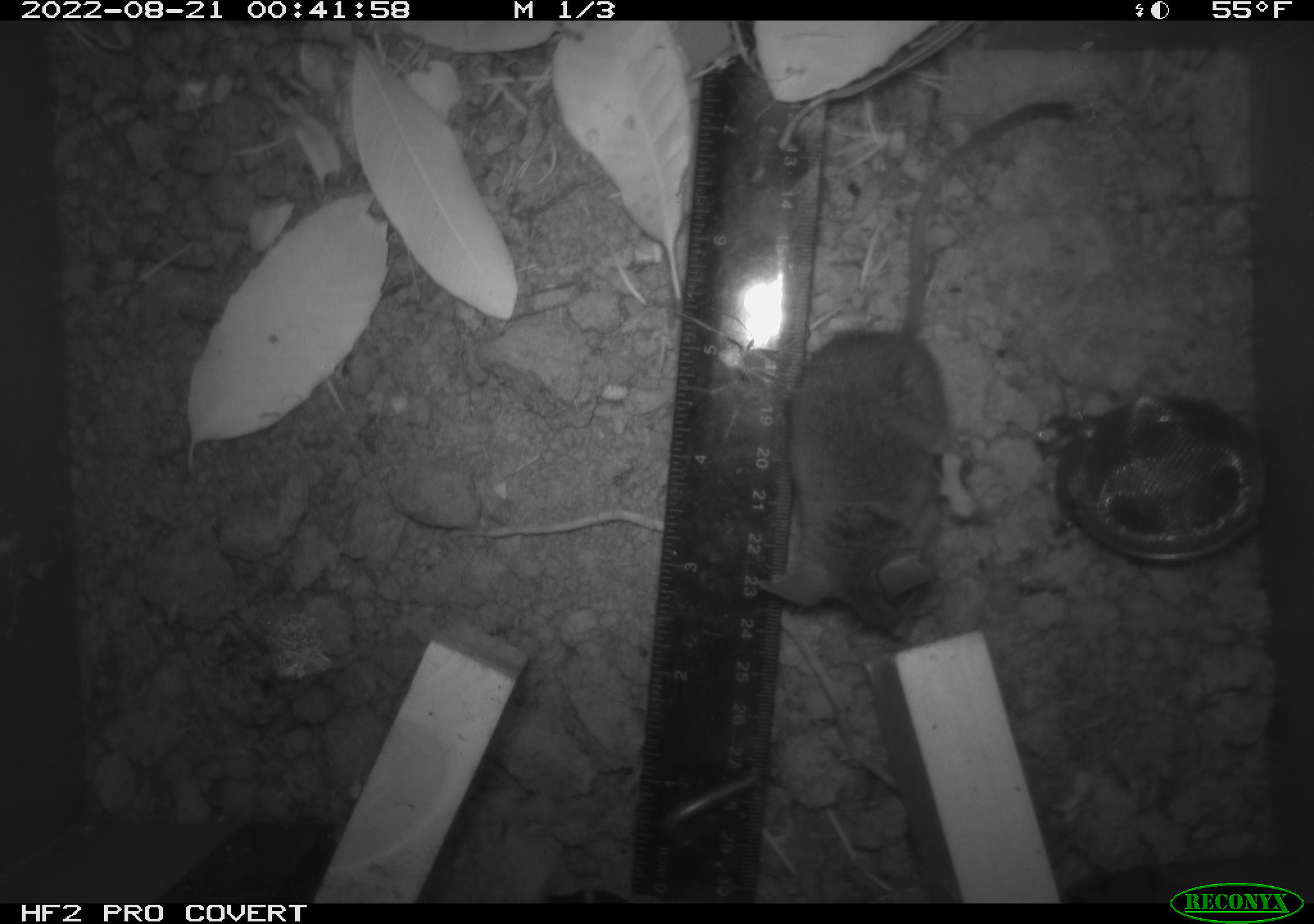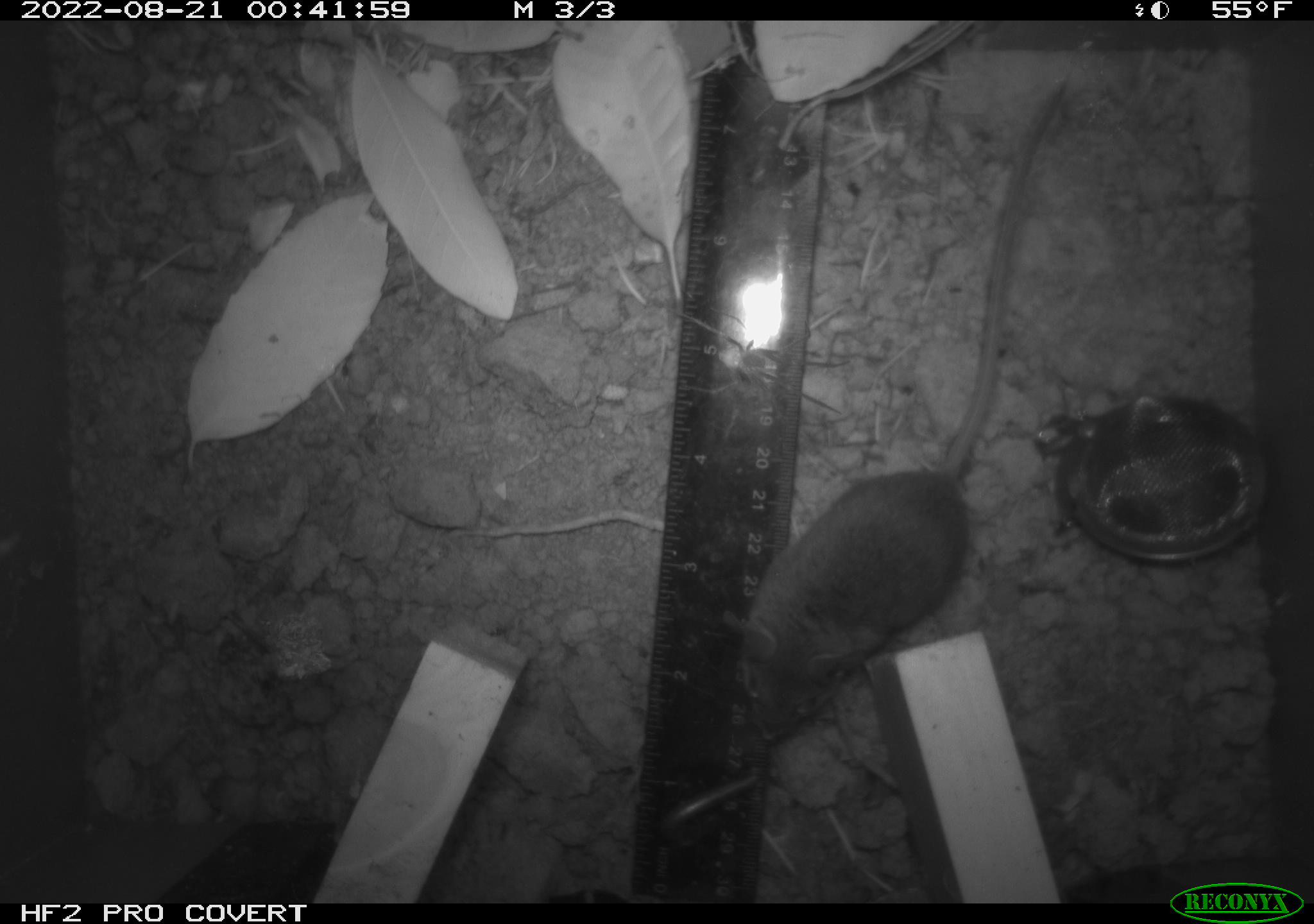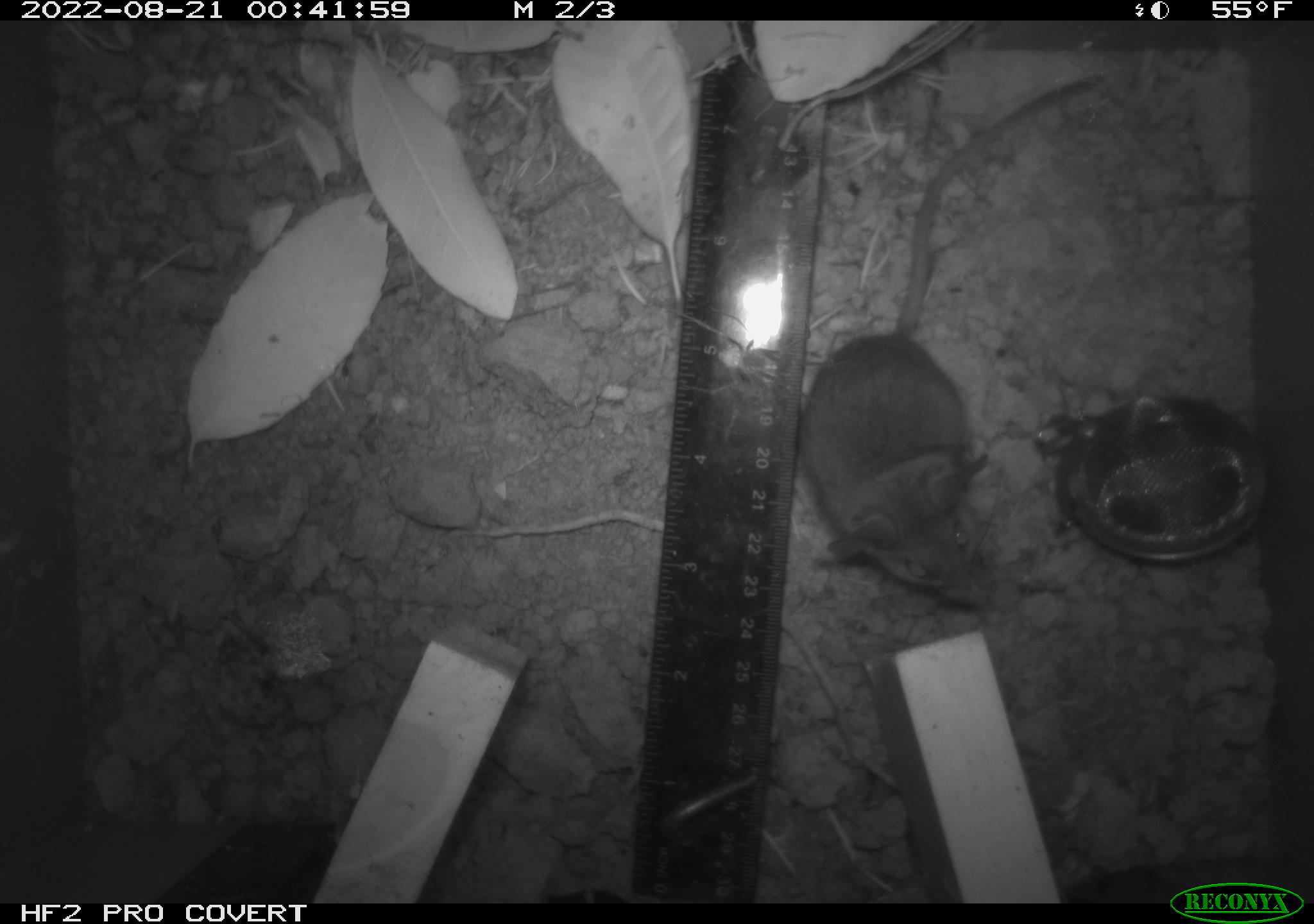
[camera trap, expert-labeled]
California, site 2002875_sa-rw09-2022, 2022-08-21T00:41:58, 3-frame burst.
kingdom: Animalia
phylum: Chordata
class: Mammalia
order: Rodentia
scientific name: Rodentia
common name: rodent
Rodent (Rodentia).